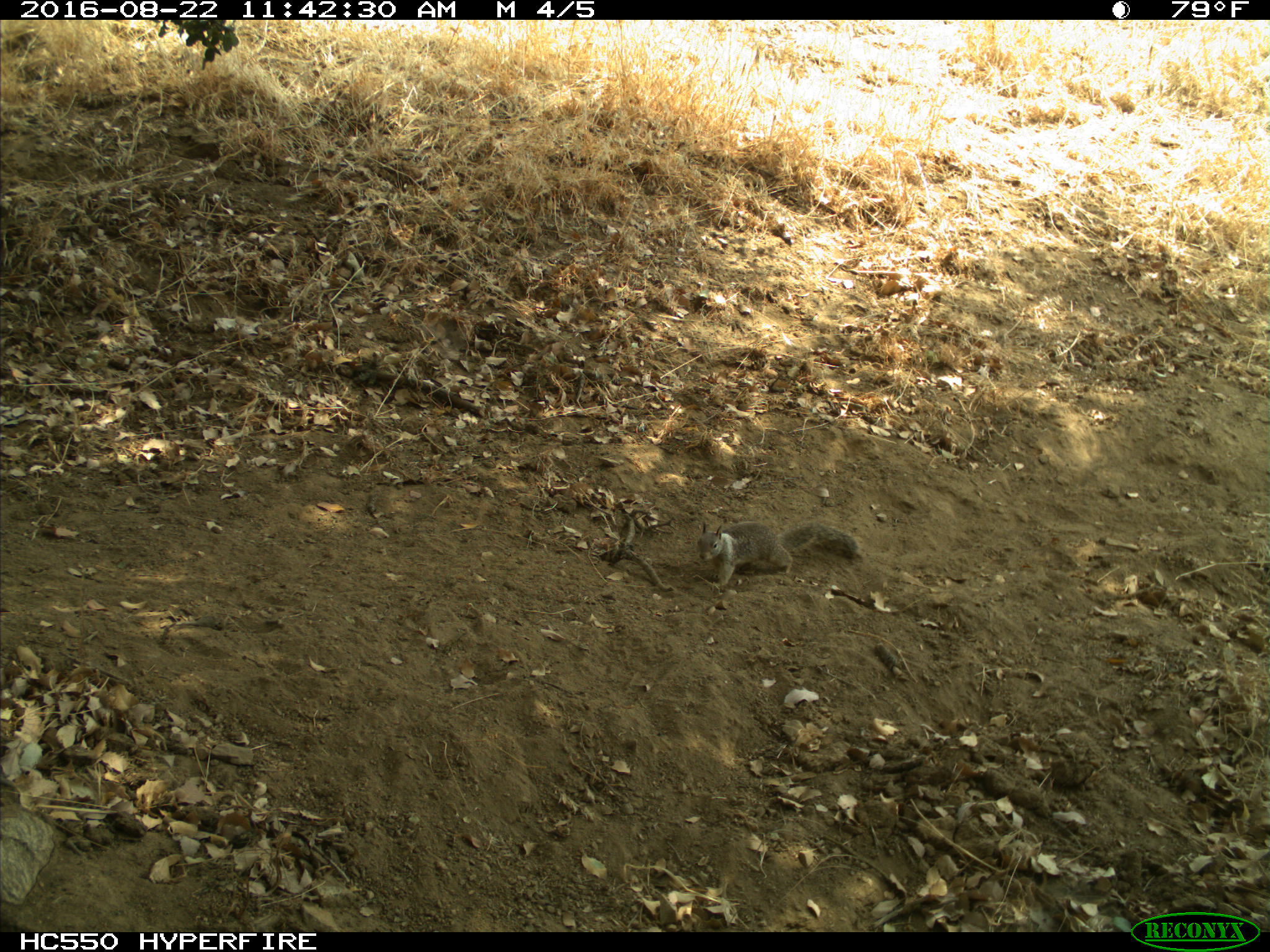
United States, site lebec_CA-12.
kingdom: Animalia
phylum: Chordata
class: Mammalia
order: Rodentia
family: Sciuridae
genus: Otospermophilus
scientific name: Otospermophilus beecheyi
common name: california ground squirrel